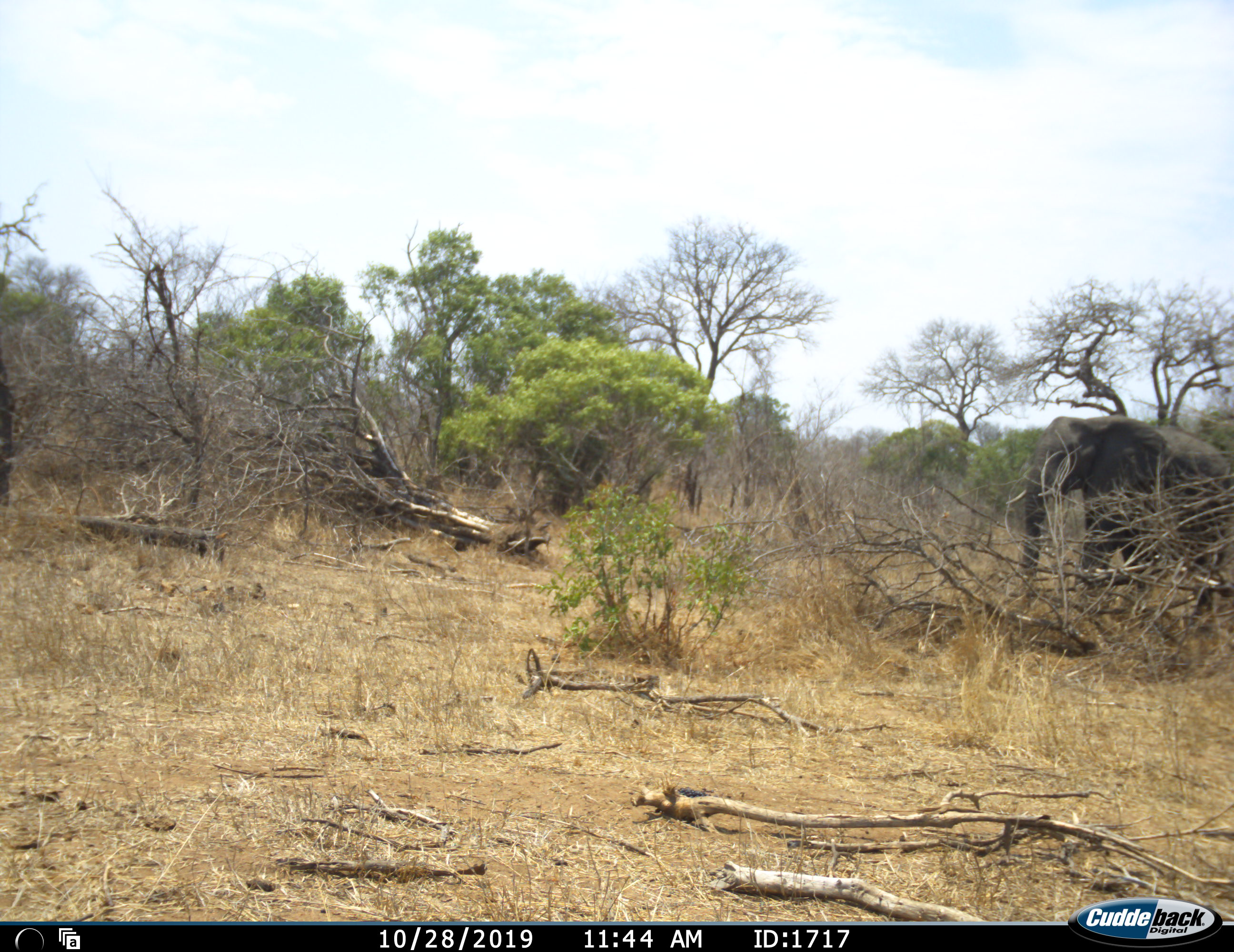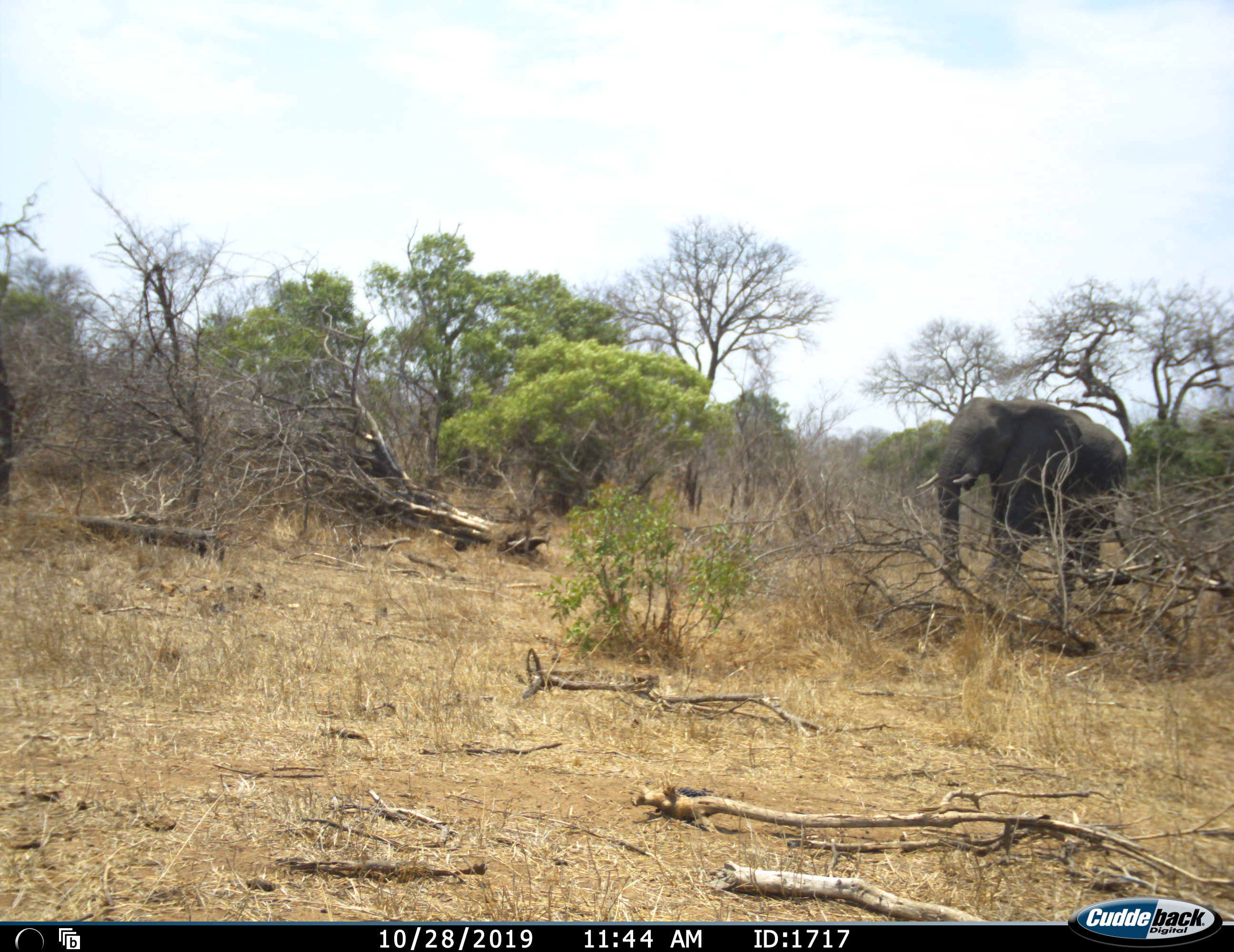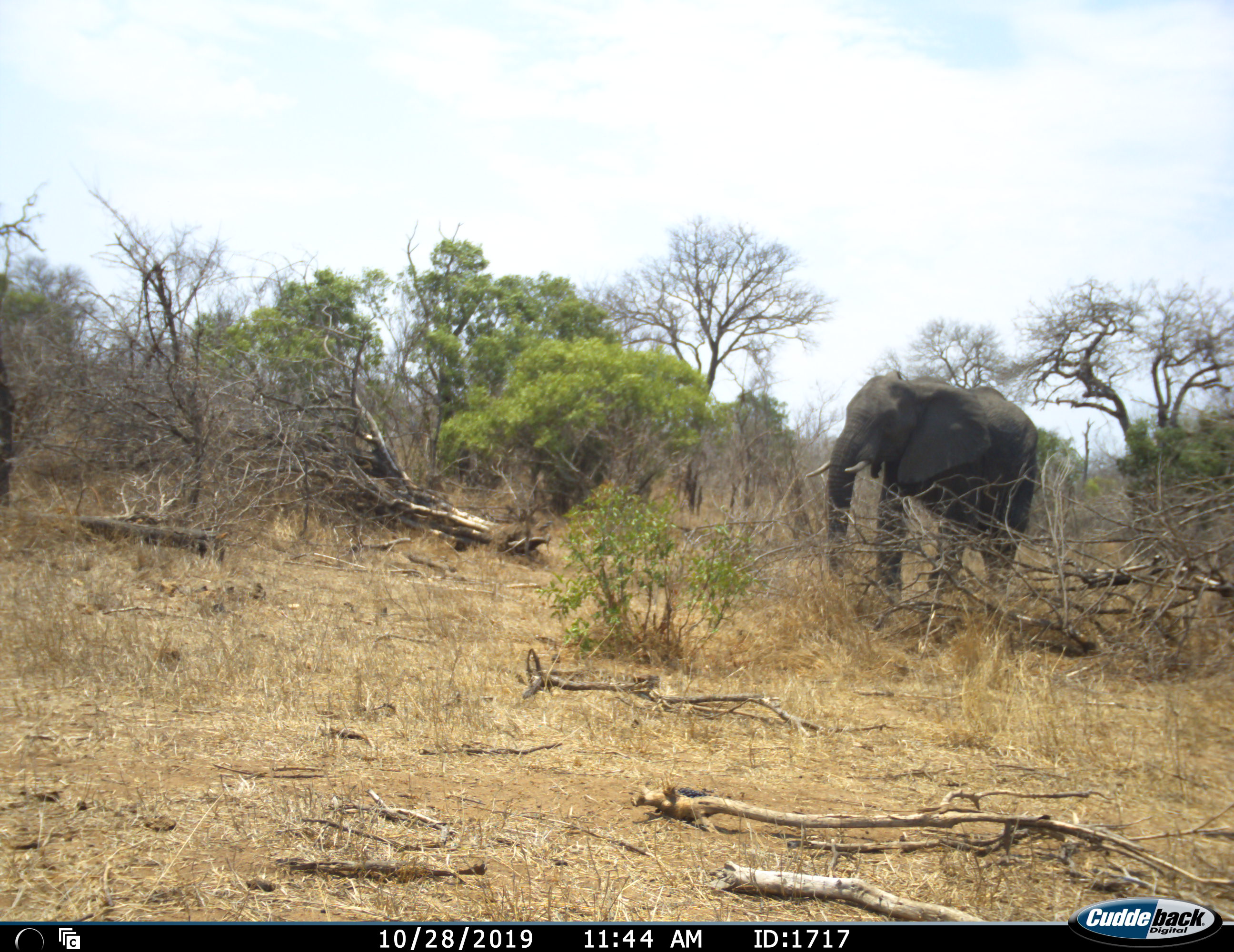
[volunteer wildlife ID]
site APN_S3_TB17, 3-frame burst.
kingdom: Animalia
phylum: Chordata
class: Mammalia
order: Proboscidea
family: Elephantidae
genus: Loxodonta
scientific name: Loxodonta africana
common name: african bush elephant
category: elephant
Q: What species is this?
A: Elephant (african bush elephant) (Loxodonta africana).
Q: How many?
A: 1.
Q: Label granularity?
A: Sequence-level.